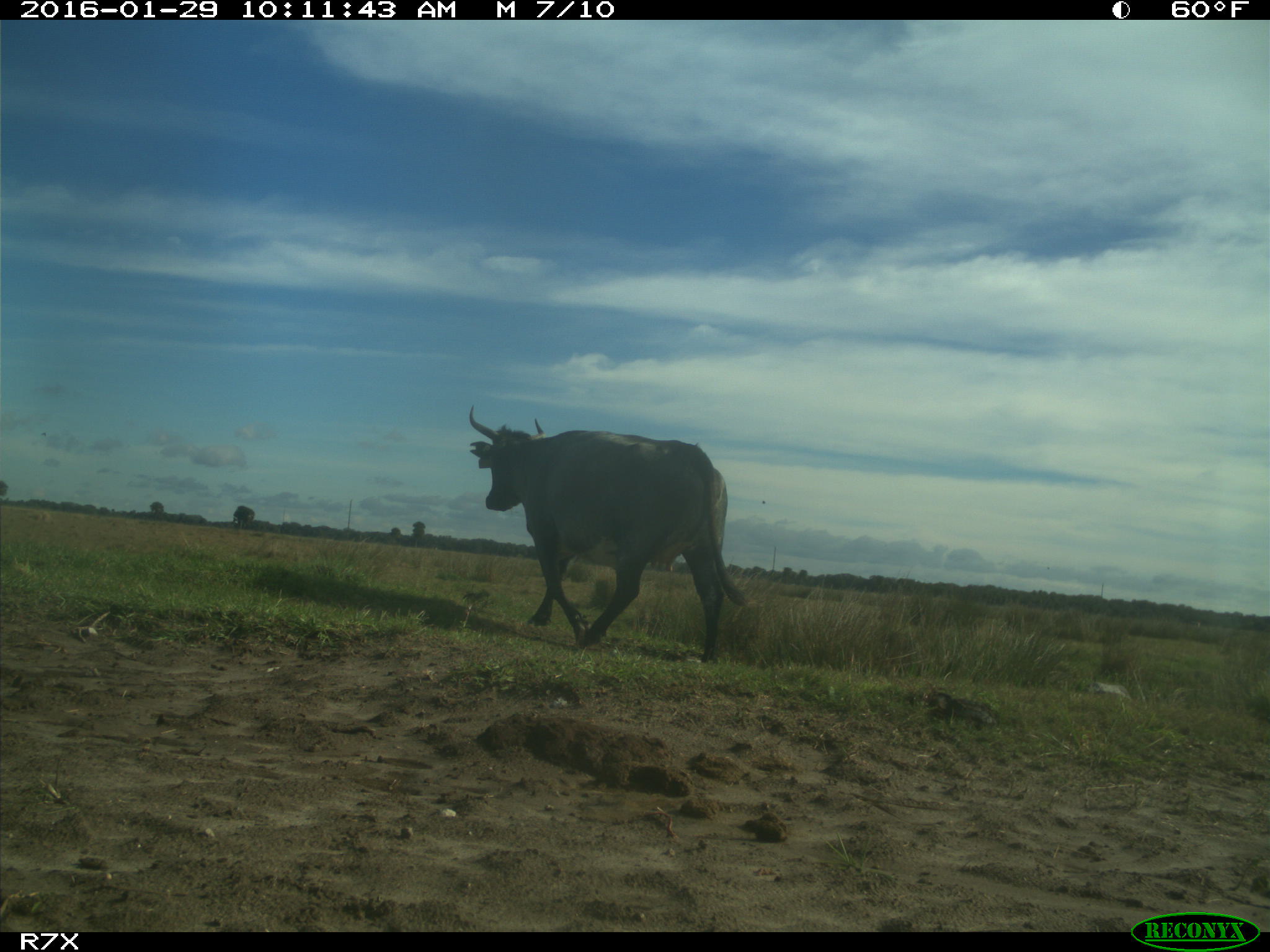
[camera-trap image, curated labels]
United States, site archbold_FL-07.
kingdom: Animalia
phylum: Chordata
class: Mammalia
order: Artiodactyla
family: Bovidae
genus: Bos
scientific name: Bos taurus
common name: domestic cow